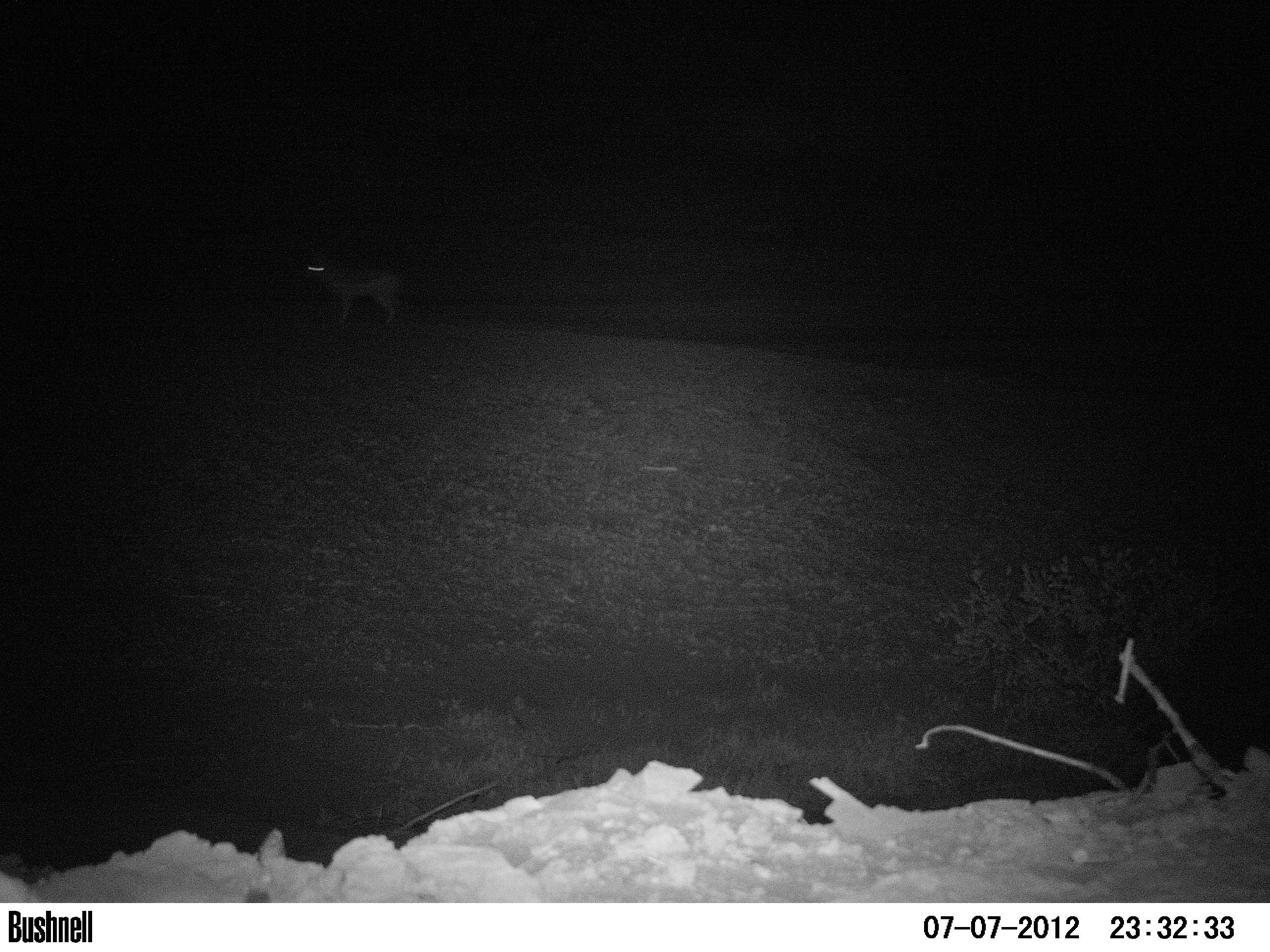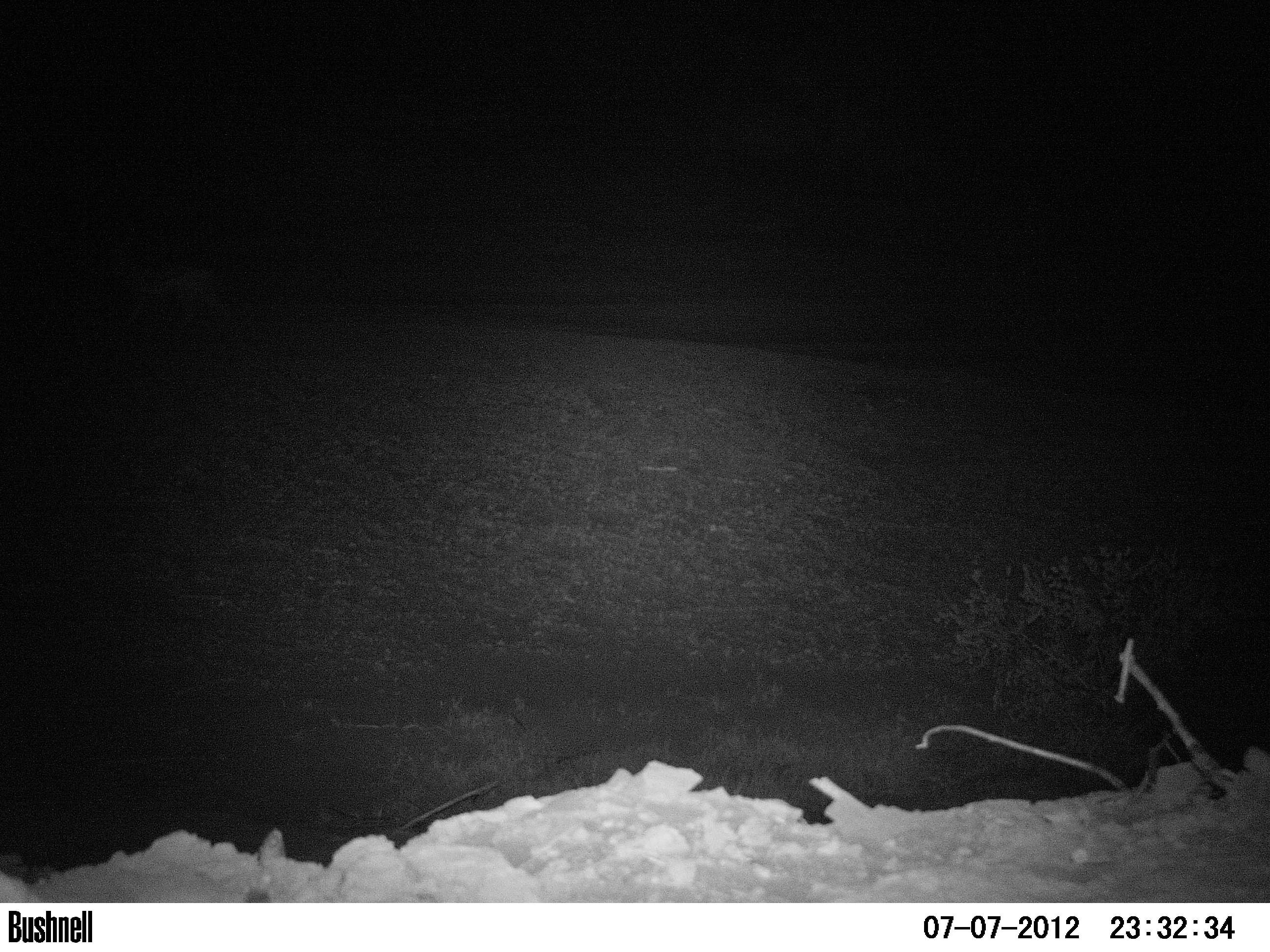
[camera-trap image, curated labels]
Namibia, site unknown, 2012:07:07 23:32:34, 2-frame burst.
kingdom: Animalia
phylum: Chordata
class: Mammalia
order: Carnivora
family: Canidae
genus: Lupulella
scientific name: Lupulella mesomelas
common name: black-backed jackal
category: canis mesomelas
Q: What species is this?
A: Canis mesomelas (black-backed jackal) (Lupulella mesomelas).